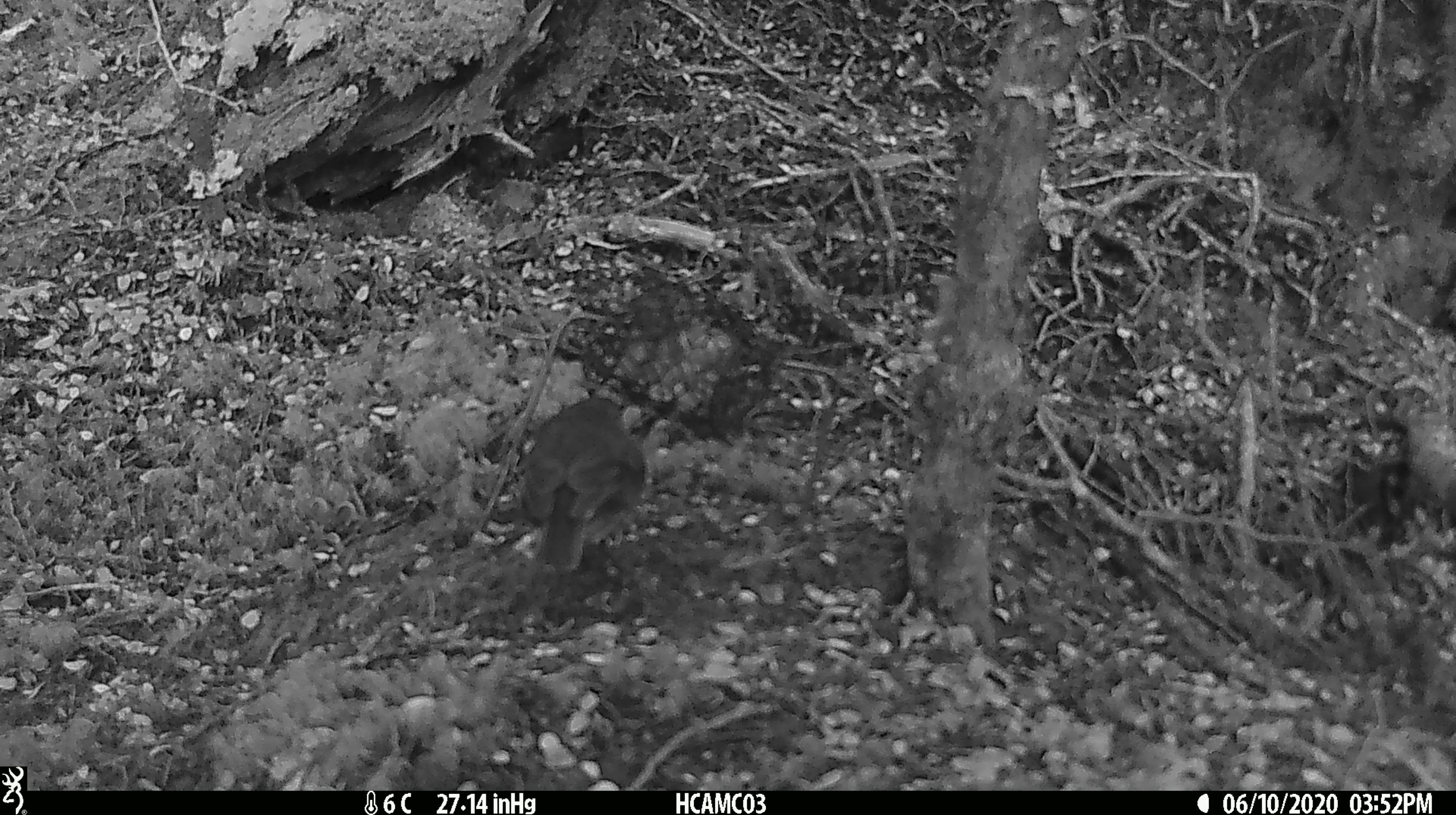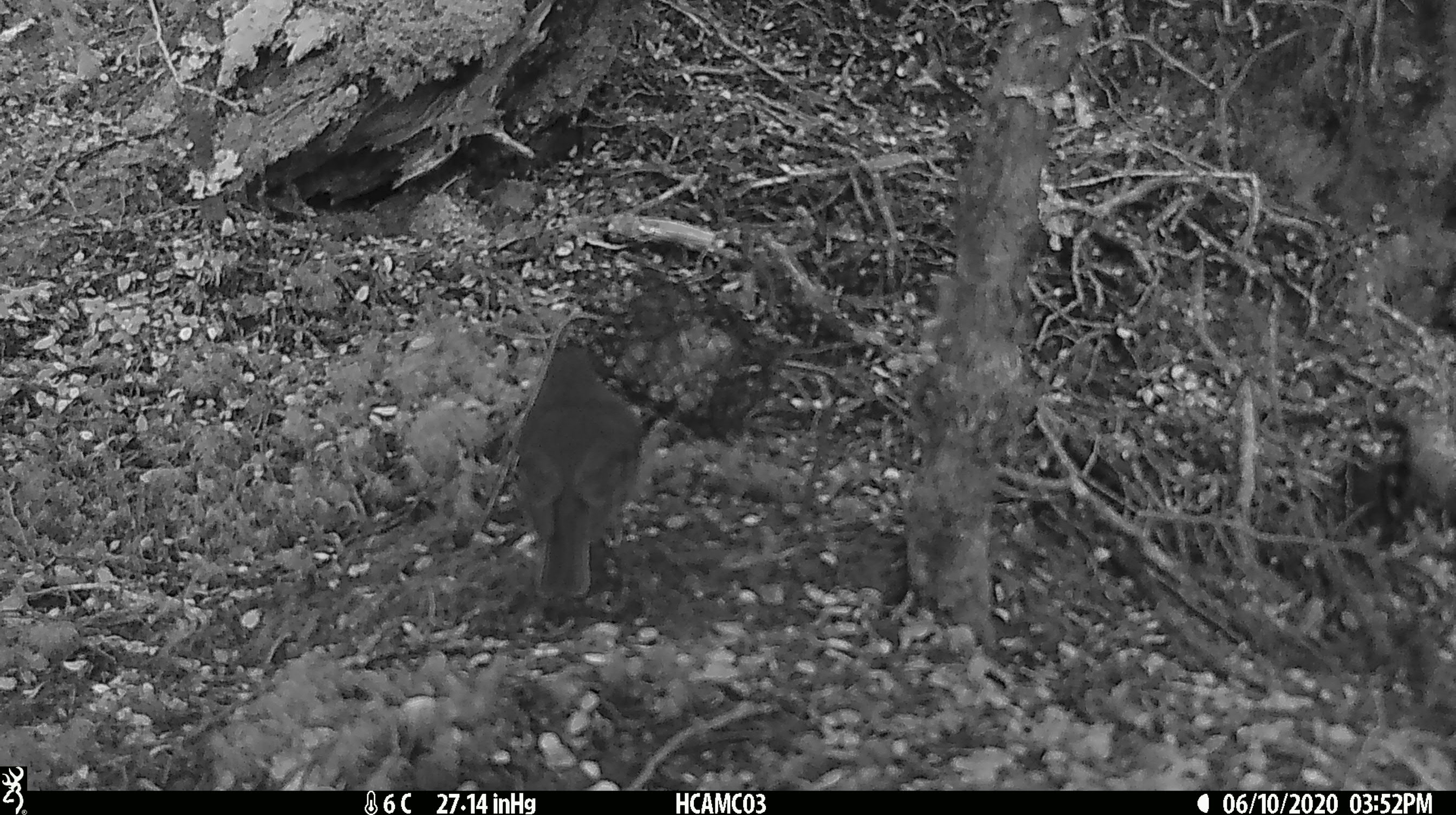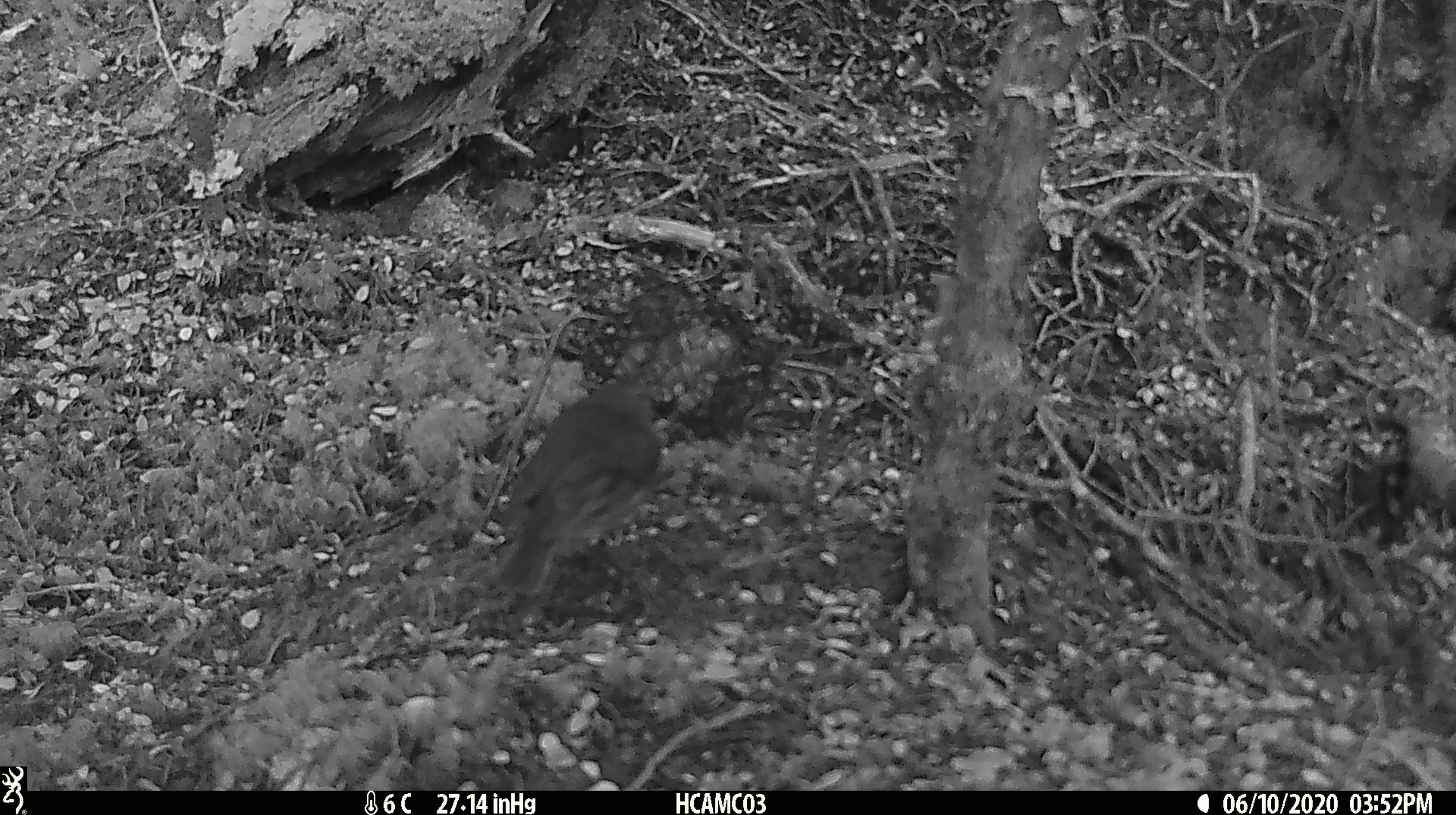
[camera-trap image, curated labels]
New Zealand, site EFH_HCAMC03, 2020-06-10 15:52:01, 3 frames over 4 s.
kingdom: Animalia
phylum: Chordata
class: Aves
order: Passeriformes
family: Petroicidae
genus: Petroica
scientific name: Petroica australis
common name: new zealand robin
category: robin